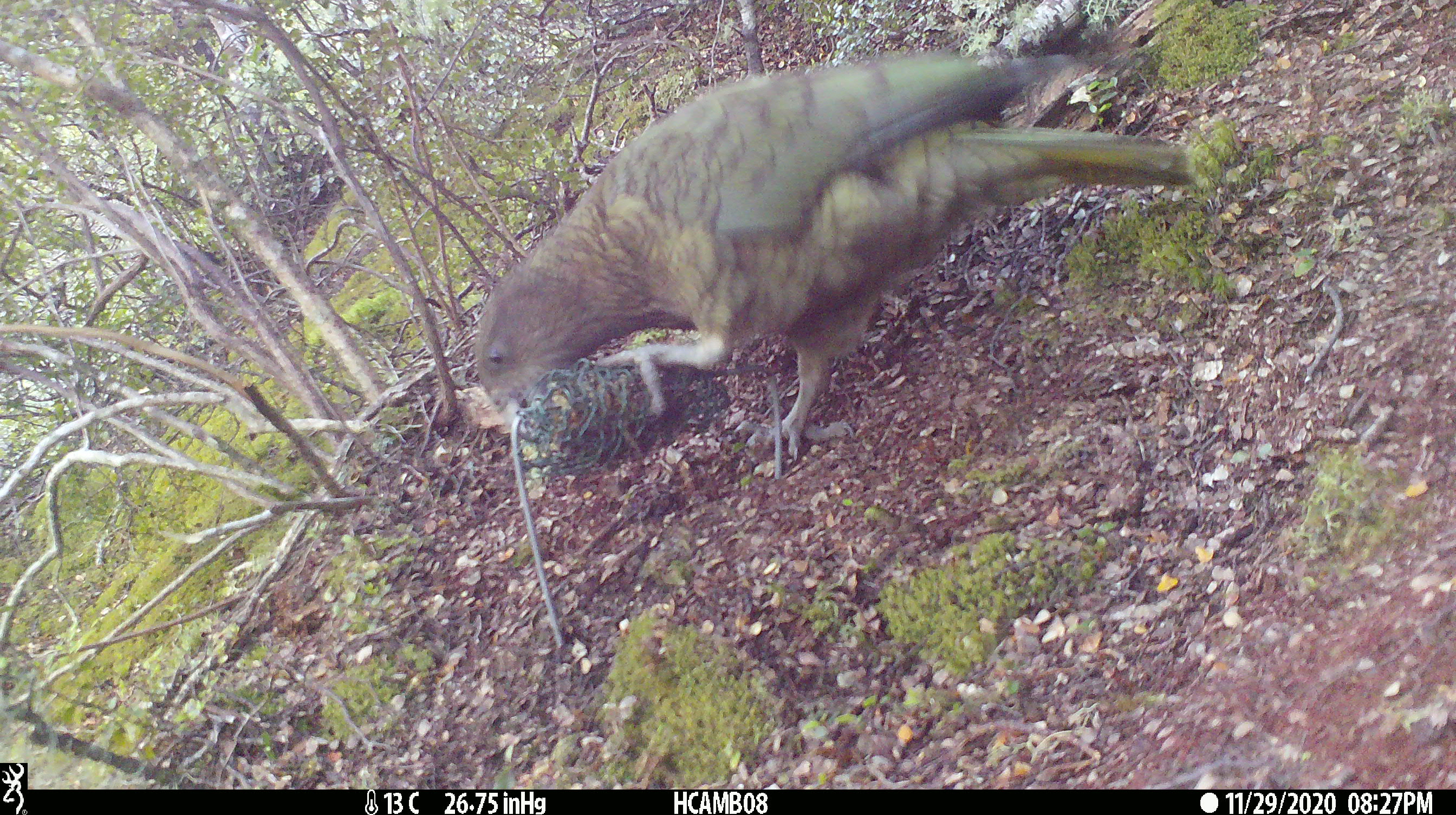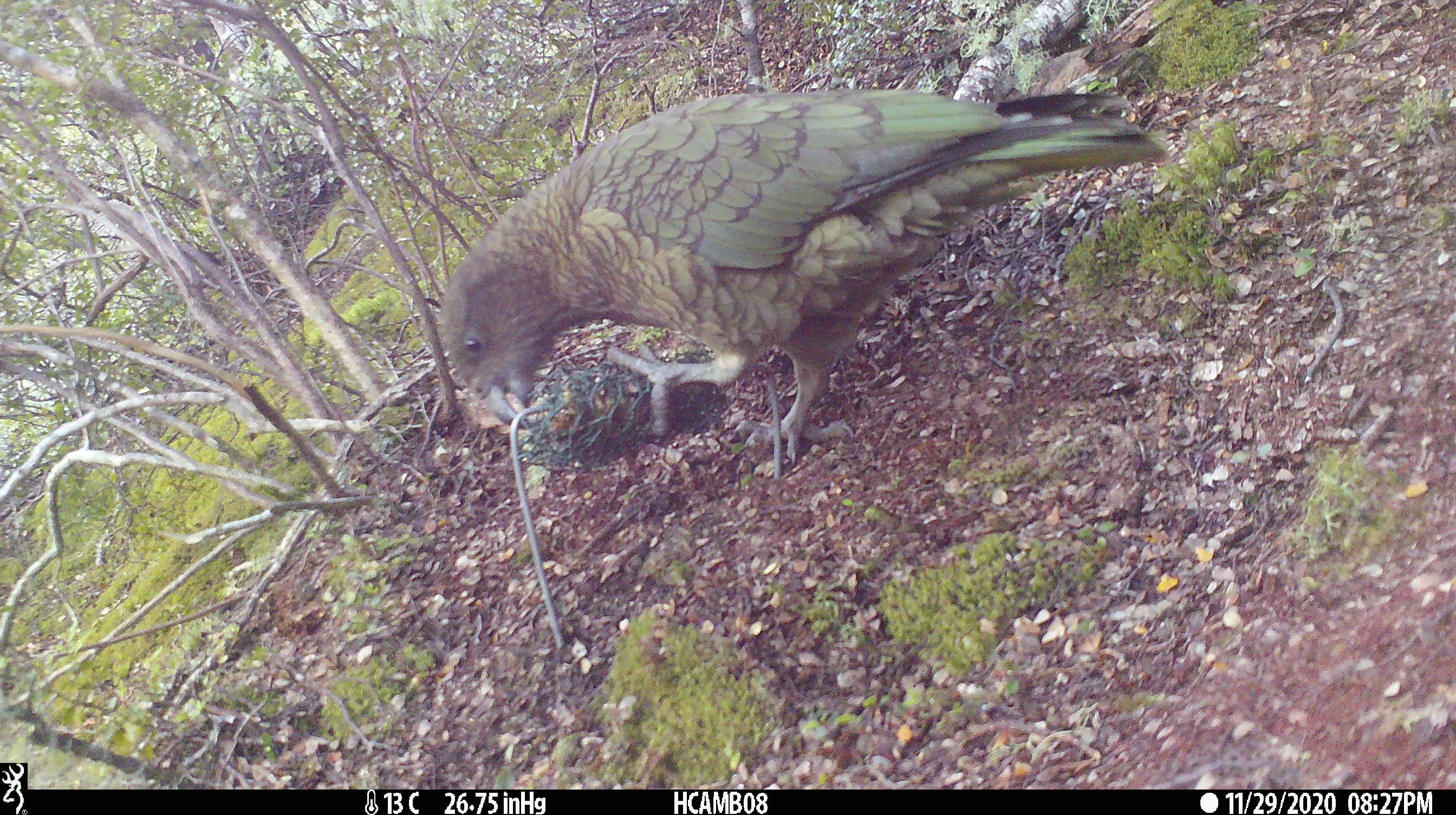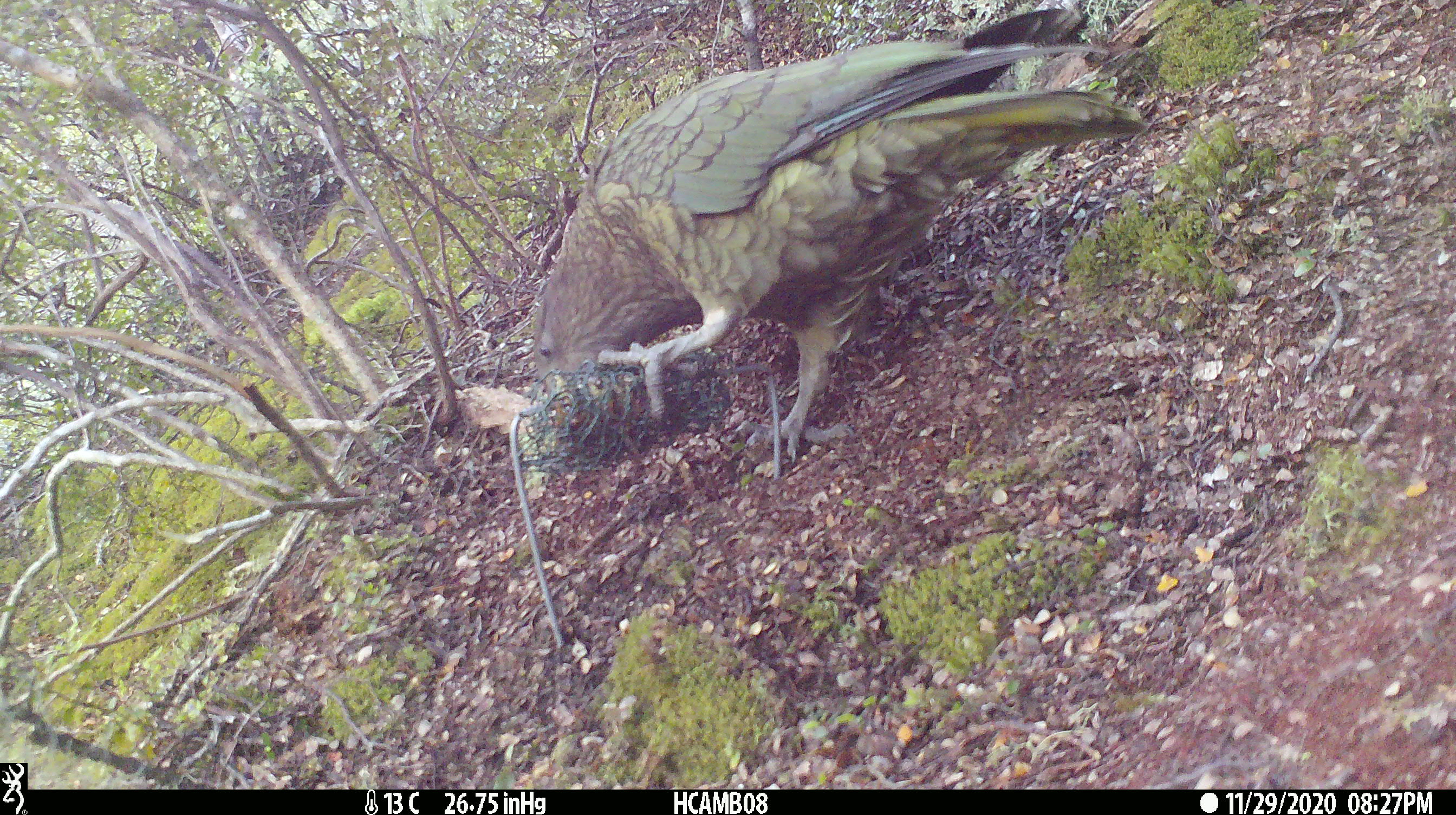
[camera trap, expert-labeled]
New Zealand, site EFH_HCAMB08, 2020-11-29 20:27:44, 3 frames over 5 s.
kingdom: Animalia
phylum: Chordata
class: Aves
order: Psittaciformes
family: Strigopidae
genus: Nestor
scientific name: Nestor notabilis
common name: kea